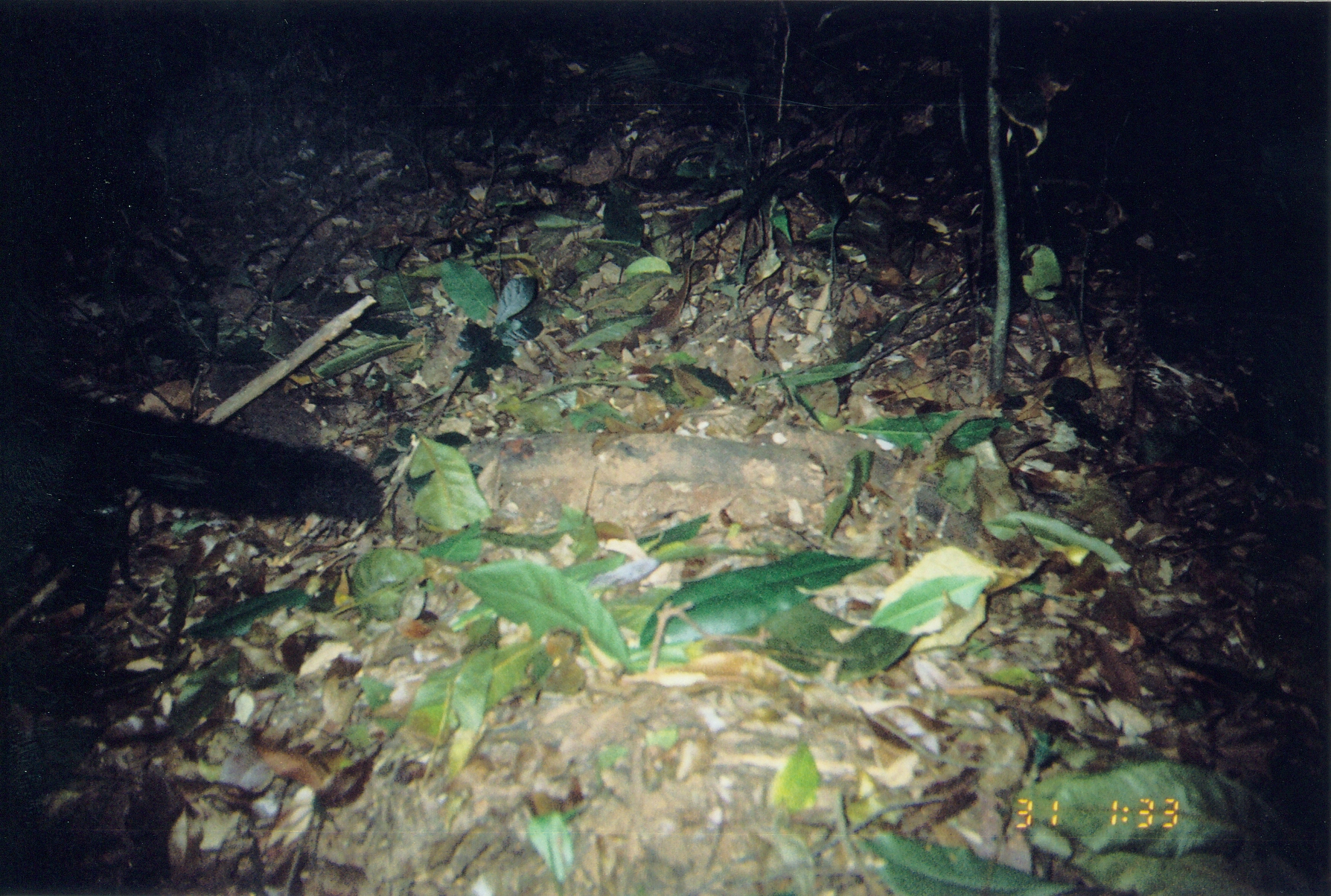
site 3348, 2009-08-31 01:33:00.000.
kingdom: Animalia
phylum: Chordata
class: Mammalia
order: Carnivora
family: Herpestidae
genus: Bdeogale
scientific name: Bdeogale crassicauda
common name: bushy-tailed mongoose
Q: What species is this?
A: Bdeogale crassicauda (bushy-tailed mongoose).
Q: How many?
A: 1.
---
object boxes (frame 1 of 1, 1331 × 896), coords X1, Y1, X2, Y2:
bdeogale crassicauda: 1, 370, 384, 615